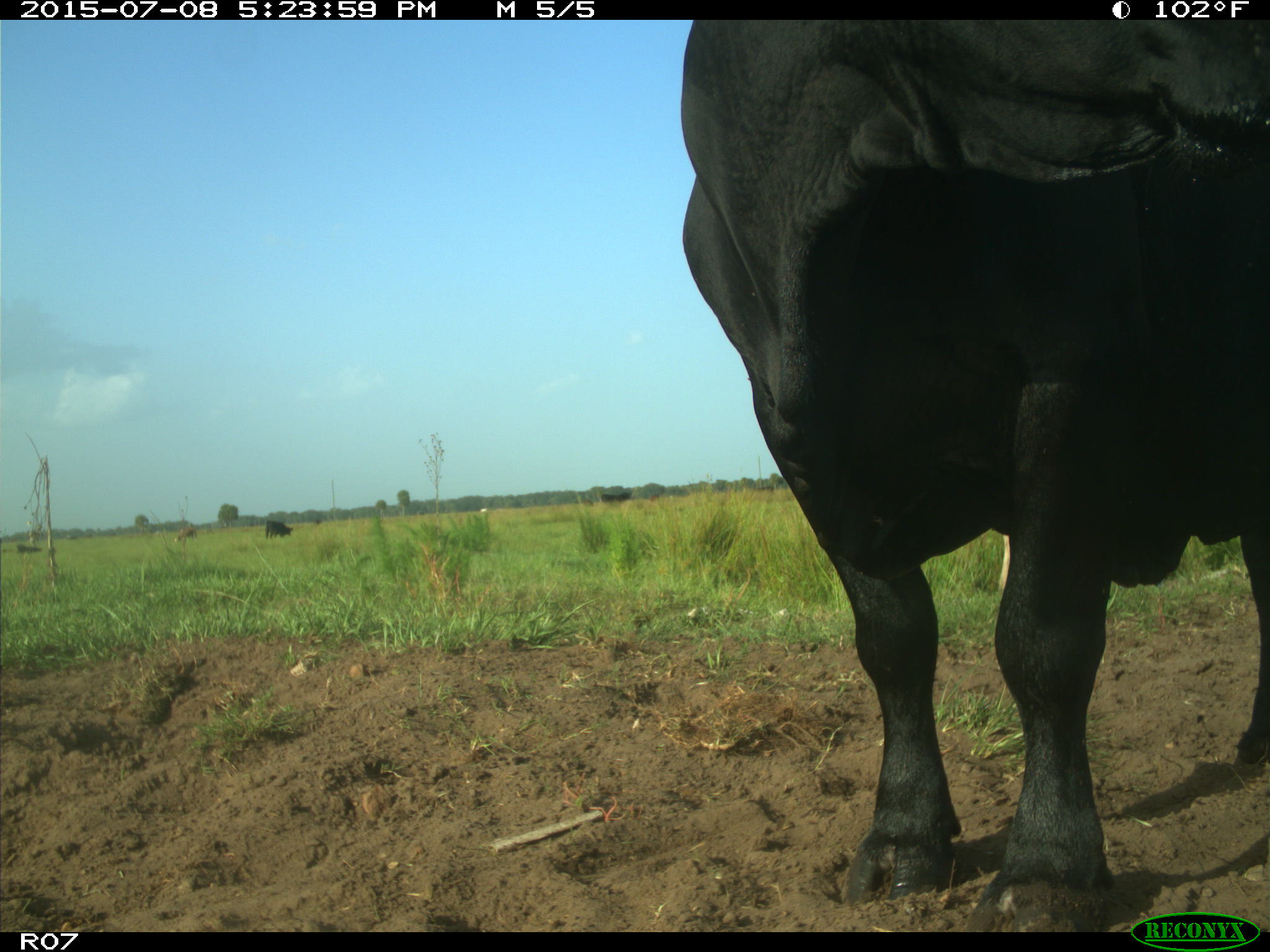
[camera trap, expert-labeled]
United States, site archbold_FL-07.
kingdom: Animalia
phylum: Chordata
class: Mammalia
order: Artiodactyla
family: Bovidae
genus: Bos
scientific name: Bos taurus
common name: domestic cow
Bos taurus (domestic cow).